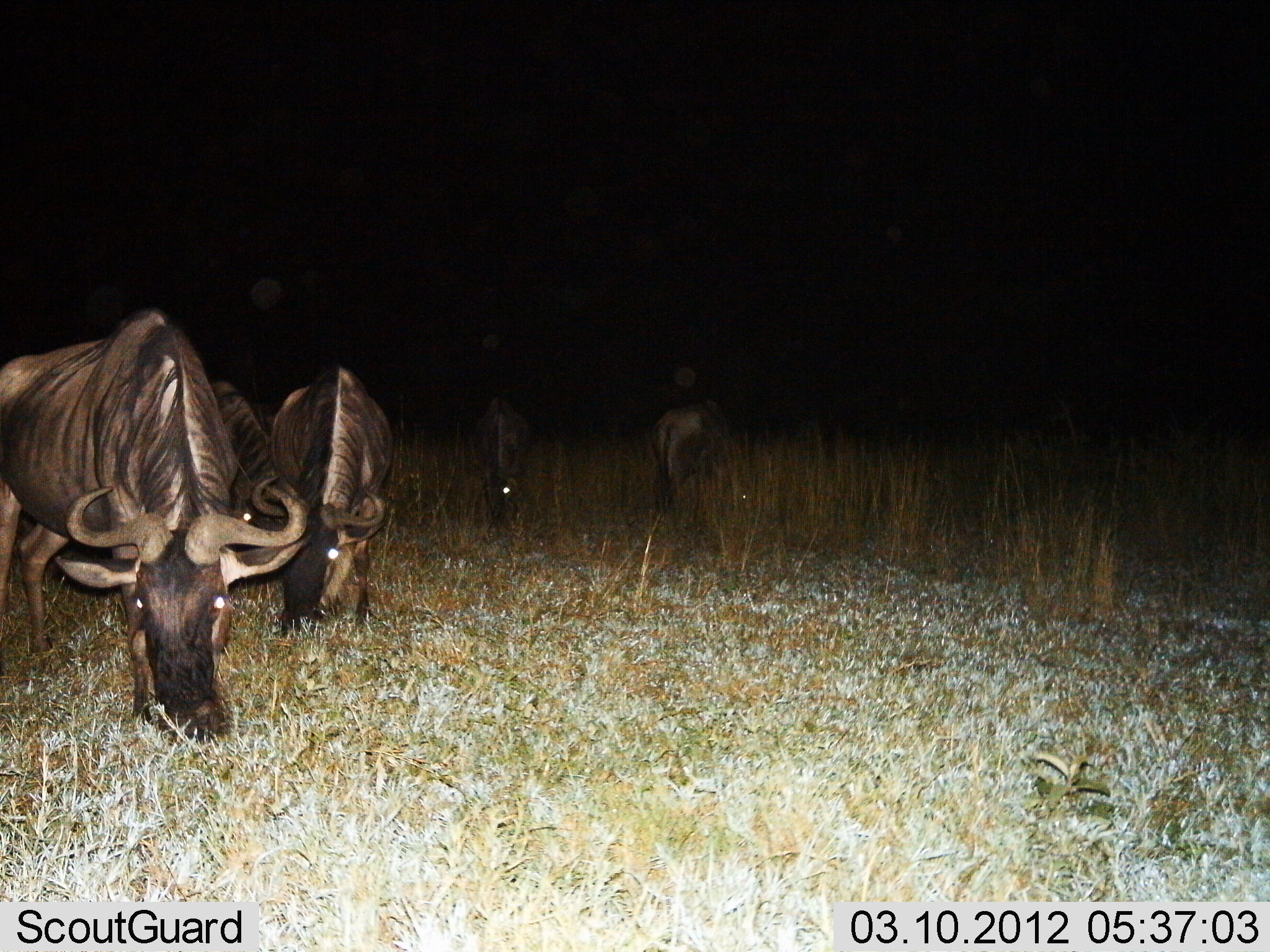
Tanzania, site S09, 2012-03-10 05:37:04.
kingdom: Animalia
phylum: Chordata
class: Mammalia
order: Artiodactyla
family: Bovidae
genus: Connochaetes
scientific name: Connochaetes taurinus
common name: blue wildebeest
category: wildebeest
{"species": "wildebeest (blue wildebeest) (Connochaetes taurinus)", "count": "4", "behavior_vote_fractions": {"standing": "22%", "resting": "0%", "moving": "0%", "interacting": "0%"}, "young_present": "0%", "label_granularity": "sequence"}